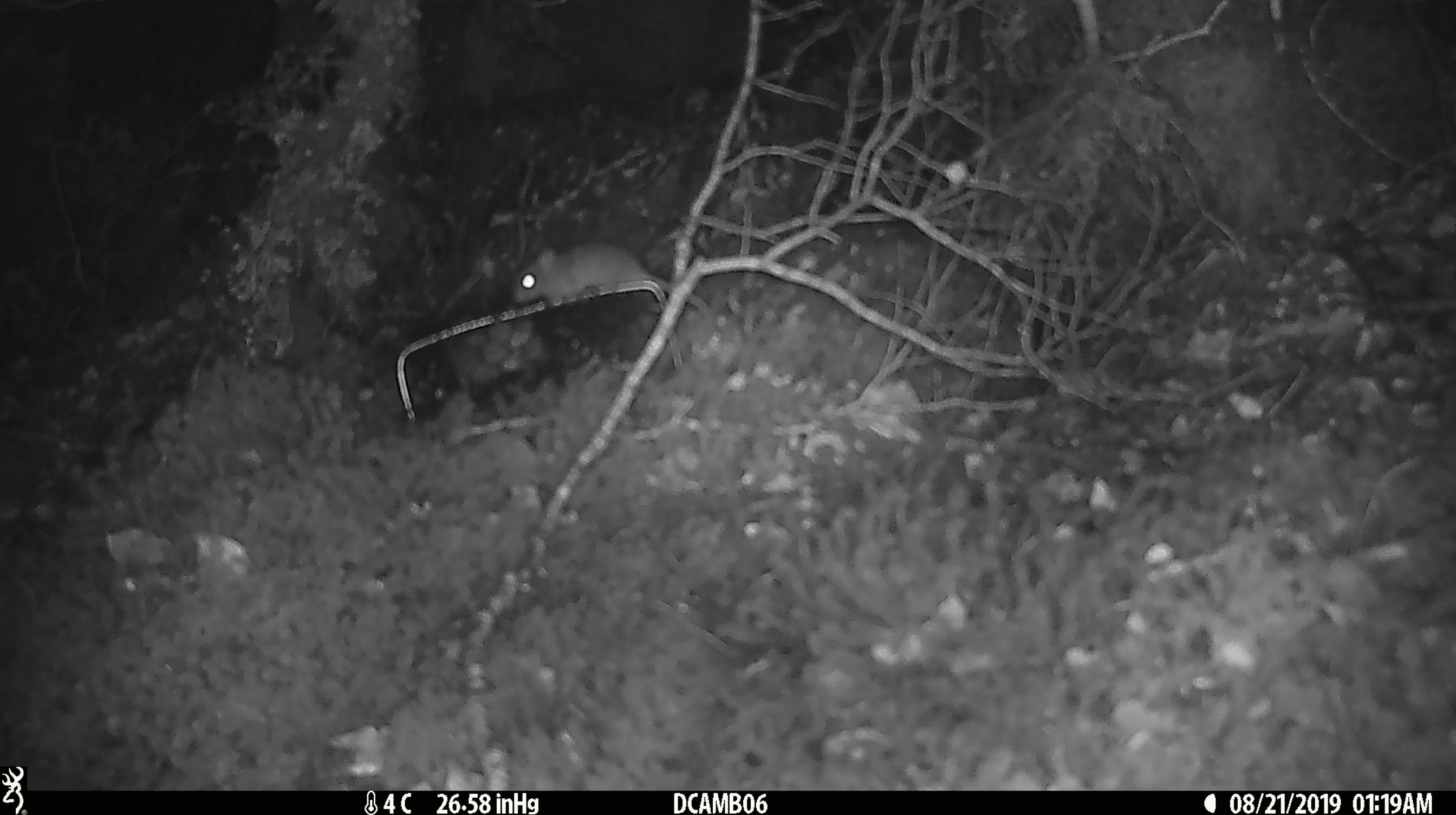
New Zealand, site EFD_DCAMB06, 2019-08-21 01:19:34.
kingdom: Animalia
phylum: Chordata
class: Mammalia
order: Rodentia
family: Muridae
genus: Mus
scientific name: Mus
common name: mouse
Mouse (Mus).